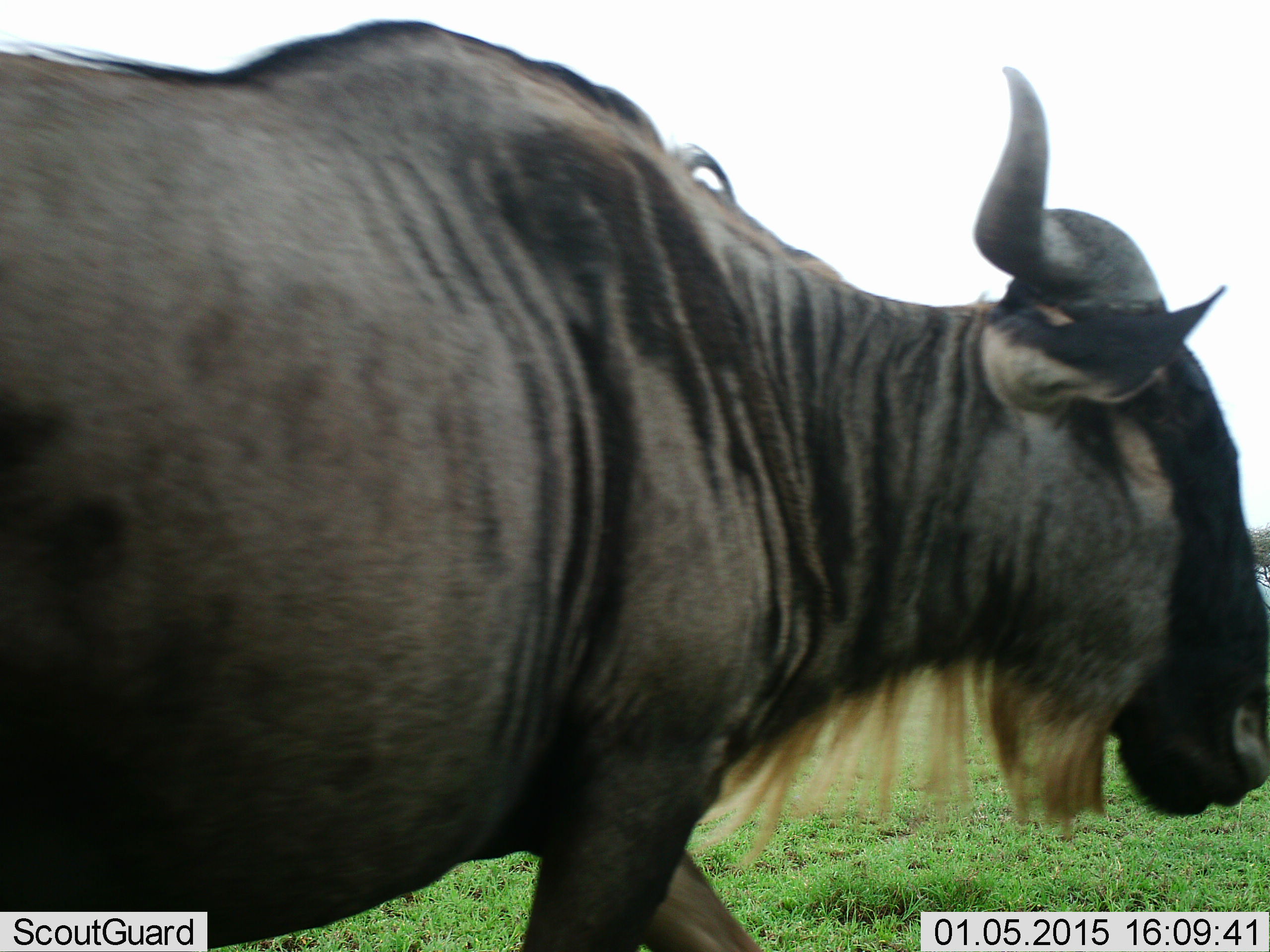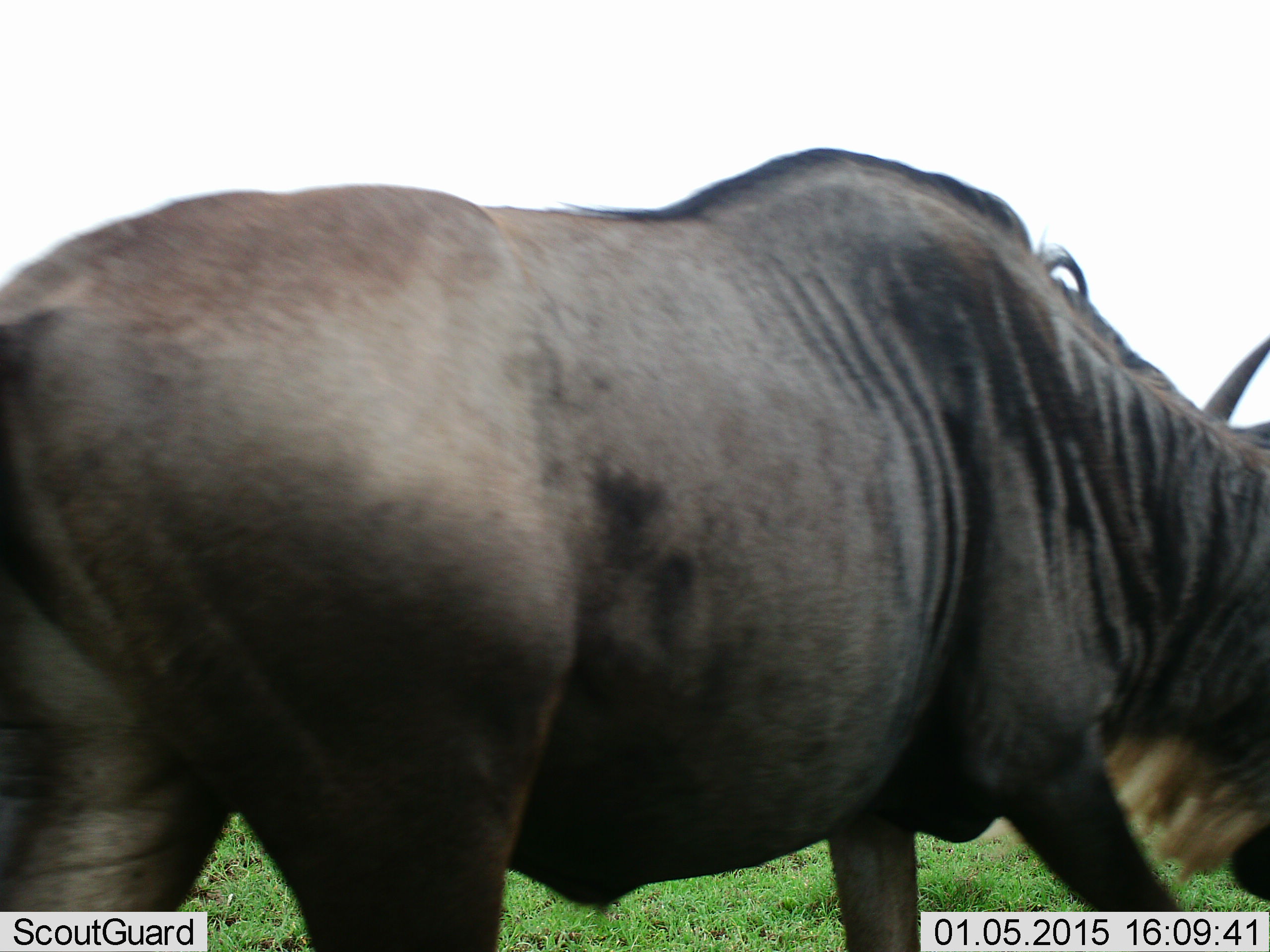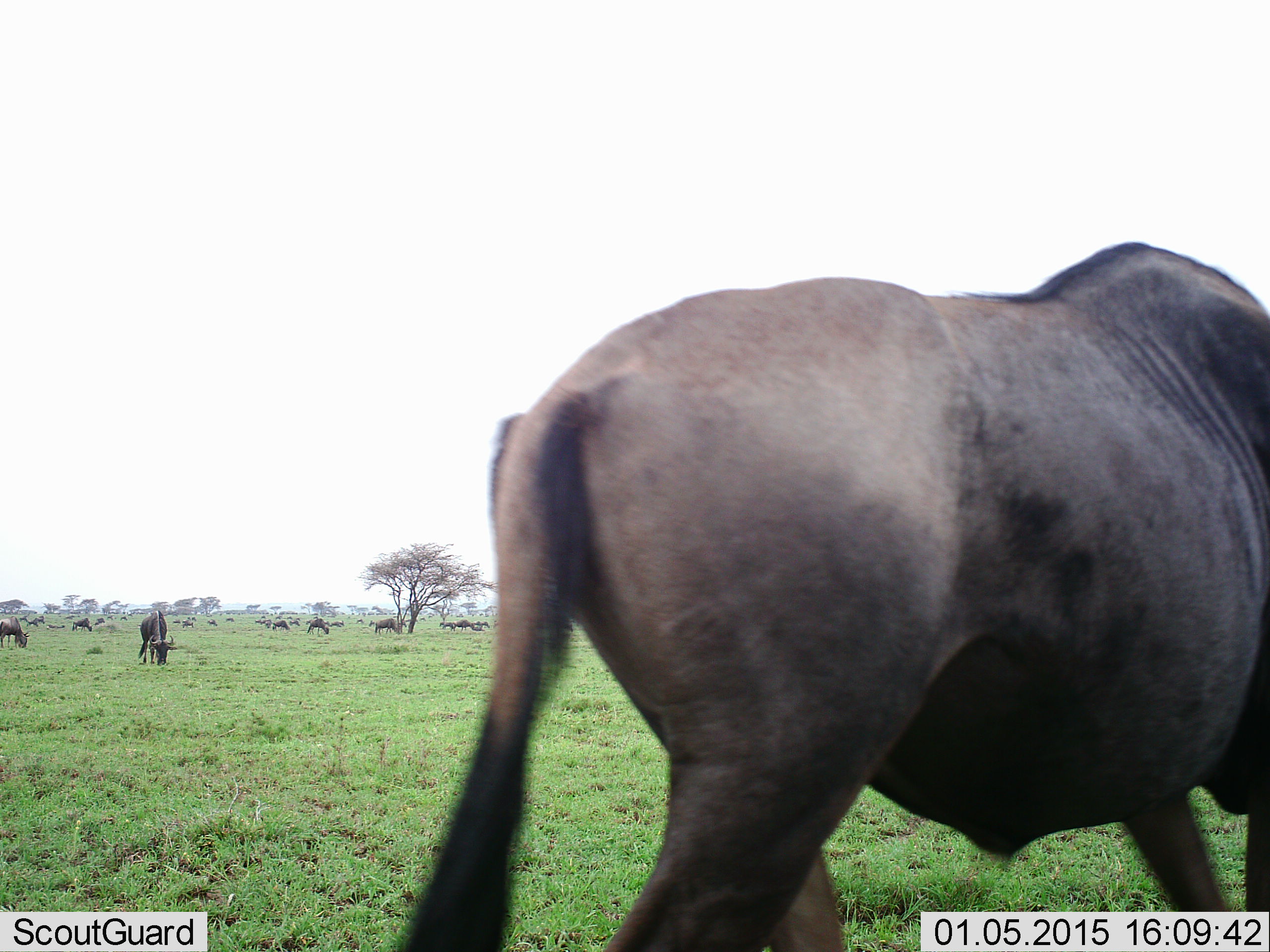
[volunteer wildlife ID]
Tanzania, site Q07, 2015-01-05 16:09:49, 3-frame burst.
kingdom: Animalia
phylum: Chordata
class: Mammalia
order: Artiodactyla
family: Bovidae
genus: Connochaetes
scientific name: Connochaetes taurinus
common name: blue wildebeest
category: wildebeest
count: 1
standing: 10%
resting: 0%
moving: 80%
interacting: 0%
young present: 0%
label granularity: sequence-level